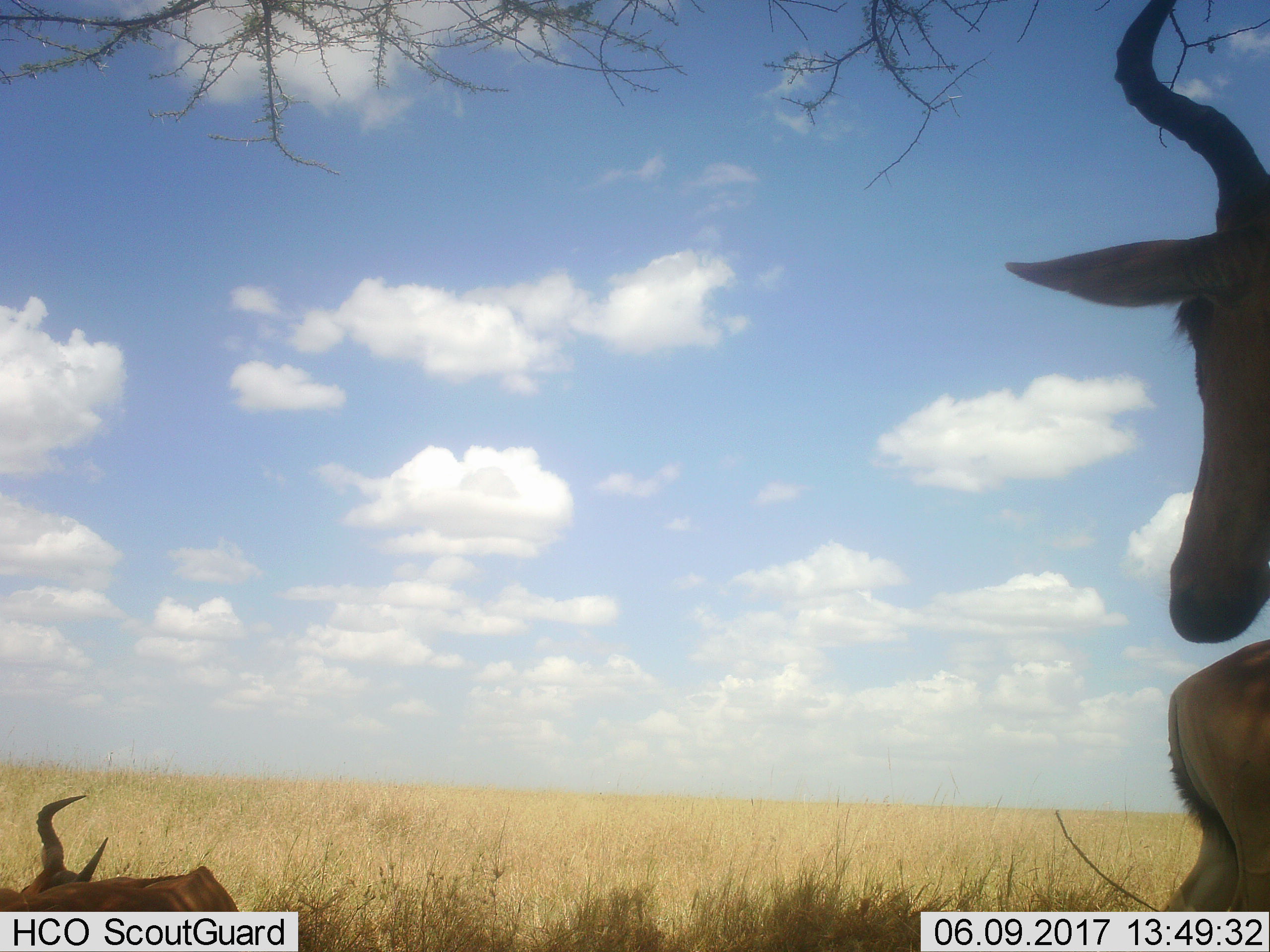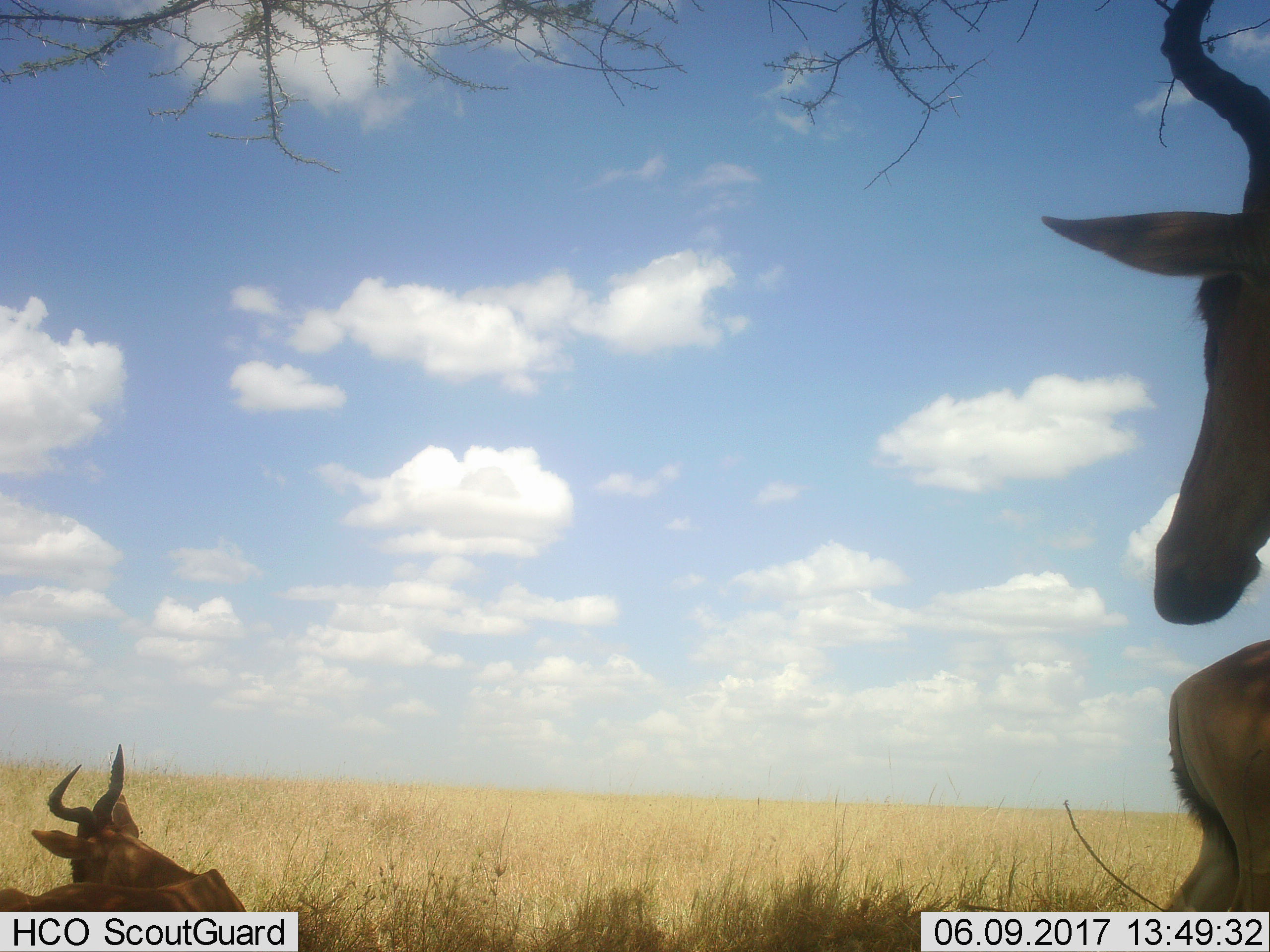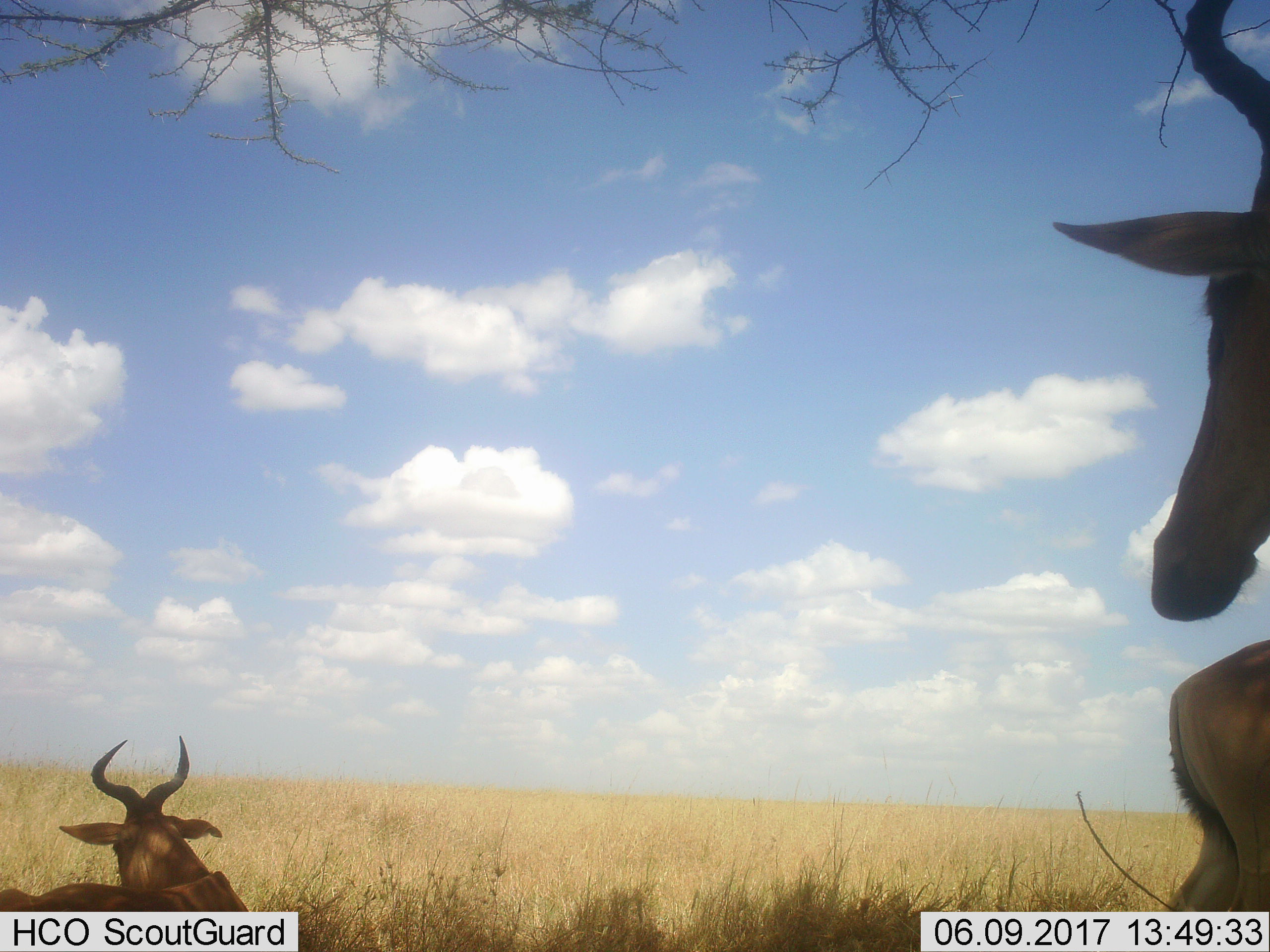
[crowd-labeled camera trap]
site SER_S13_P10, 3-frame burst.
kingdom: Animalia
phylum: Chordata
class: Mammalia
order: Artiodactyla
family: Bovidae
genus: Alcelaphus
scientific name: Alcelaphus buselaphus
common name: hartebeest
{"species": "hartebeest (Alcelaphus buselaphus)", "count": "3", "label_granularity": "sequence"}